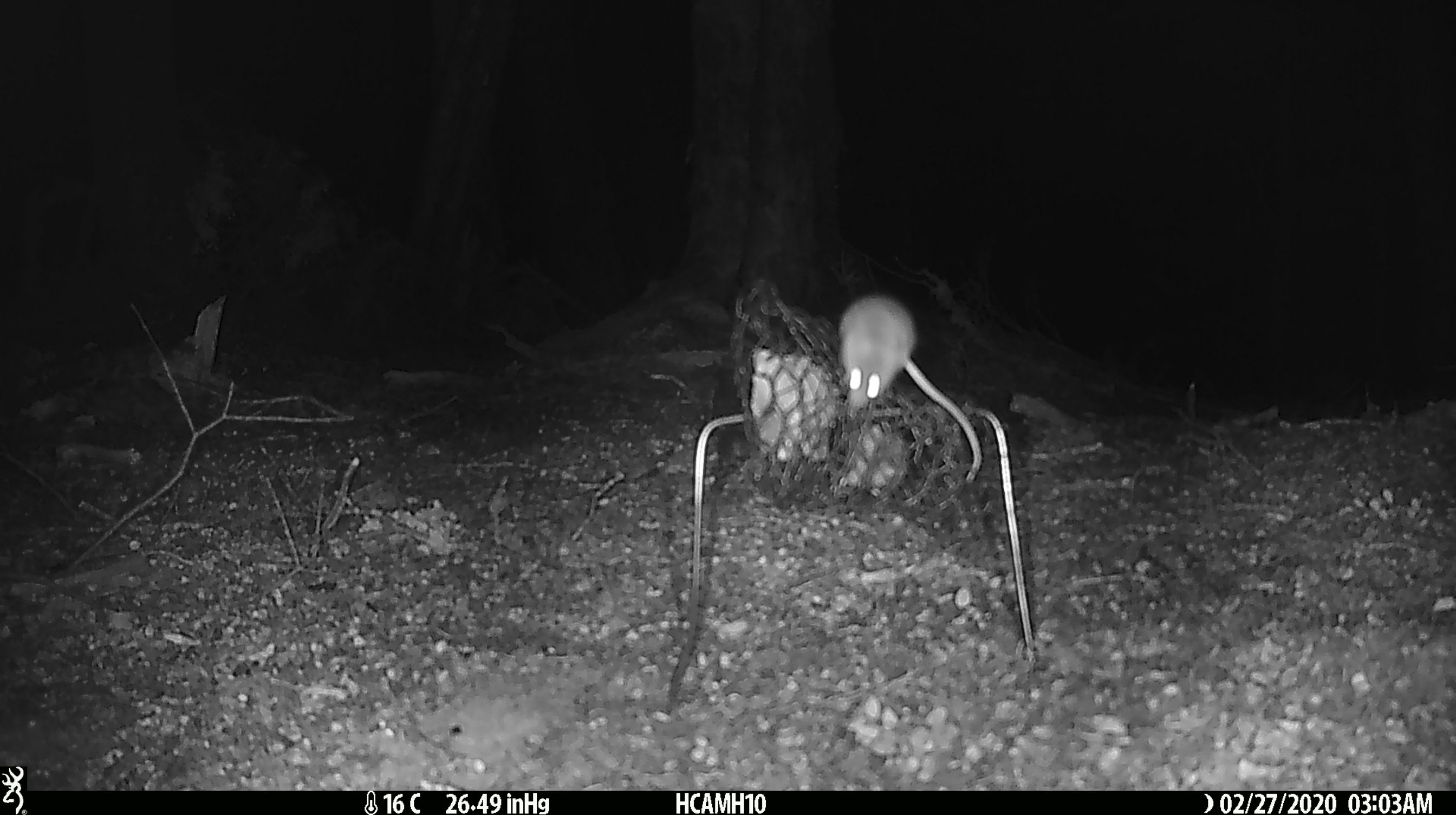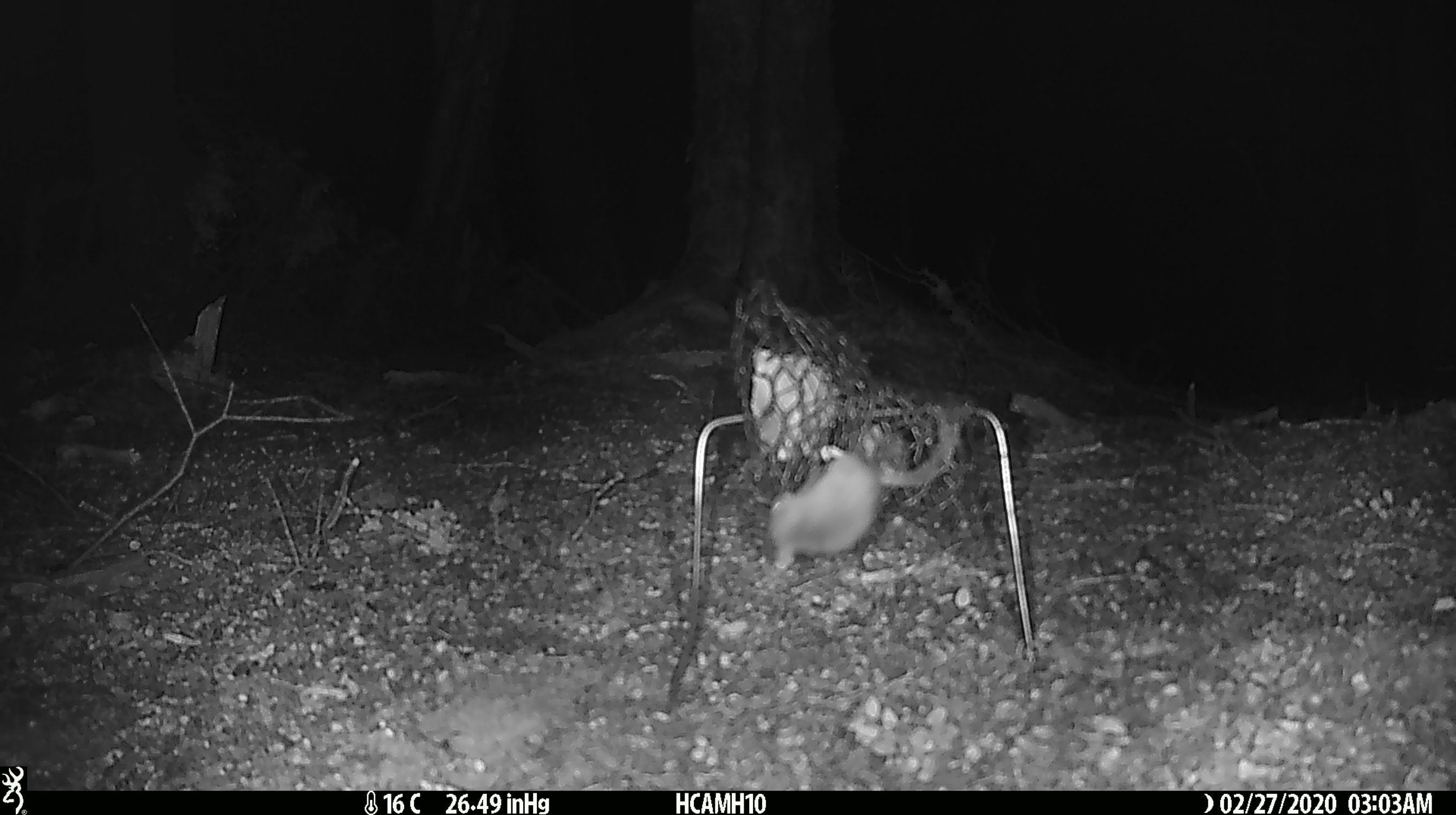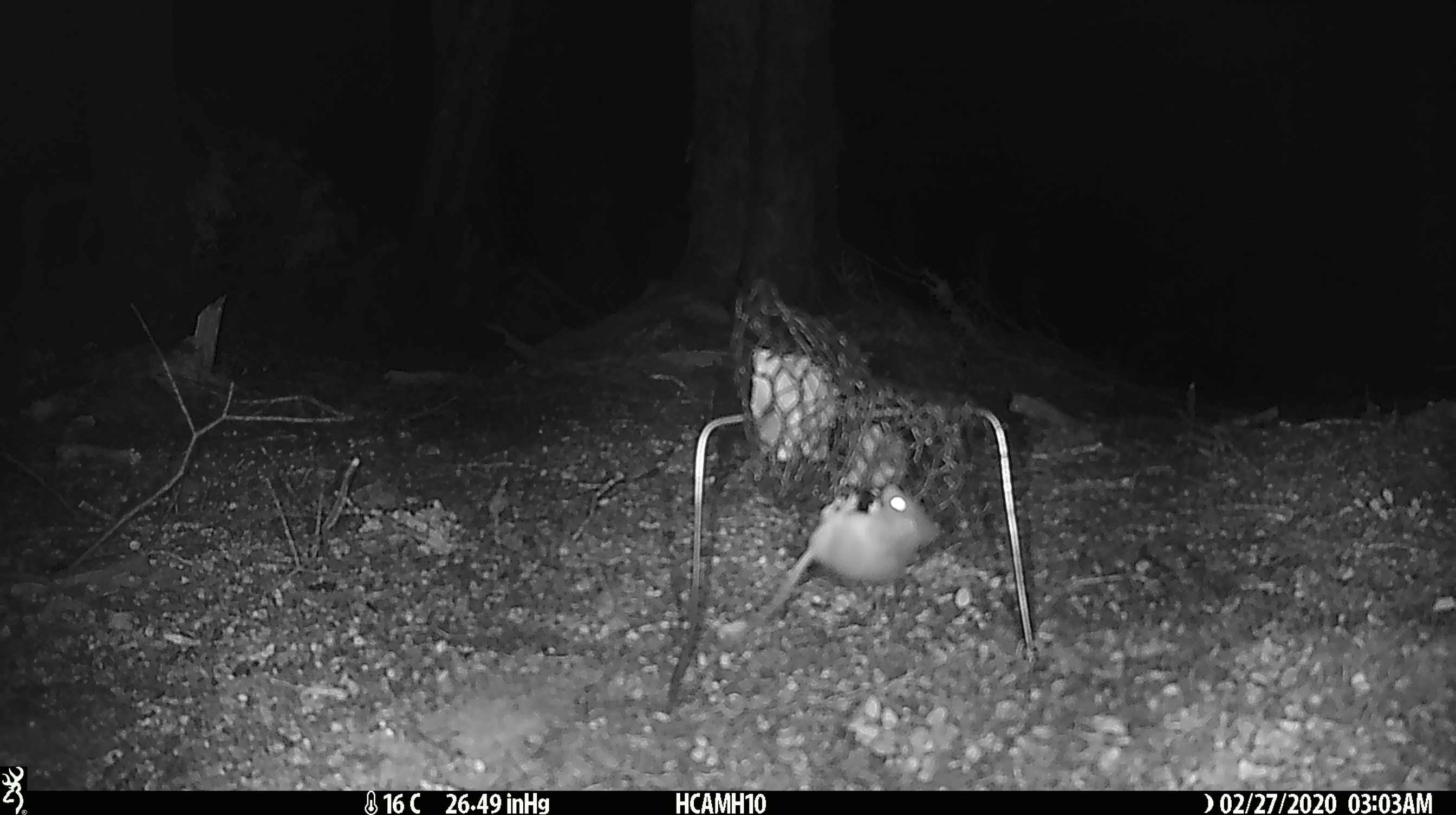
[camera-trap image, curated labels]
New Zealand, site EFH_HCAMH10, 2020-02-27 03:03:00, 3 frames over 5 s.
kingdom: Animalia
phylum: Chordata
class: Mammalia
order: Rodentia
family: Muridae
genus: Mus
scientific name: Mus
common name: mouse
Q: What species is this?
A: Mouse (Mus).